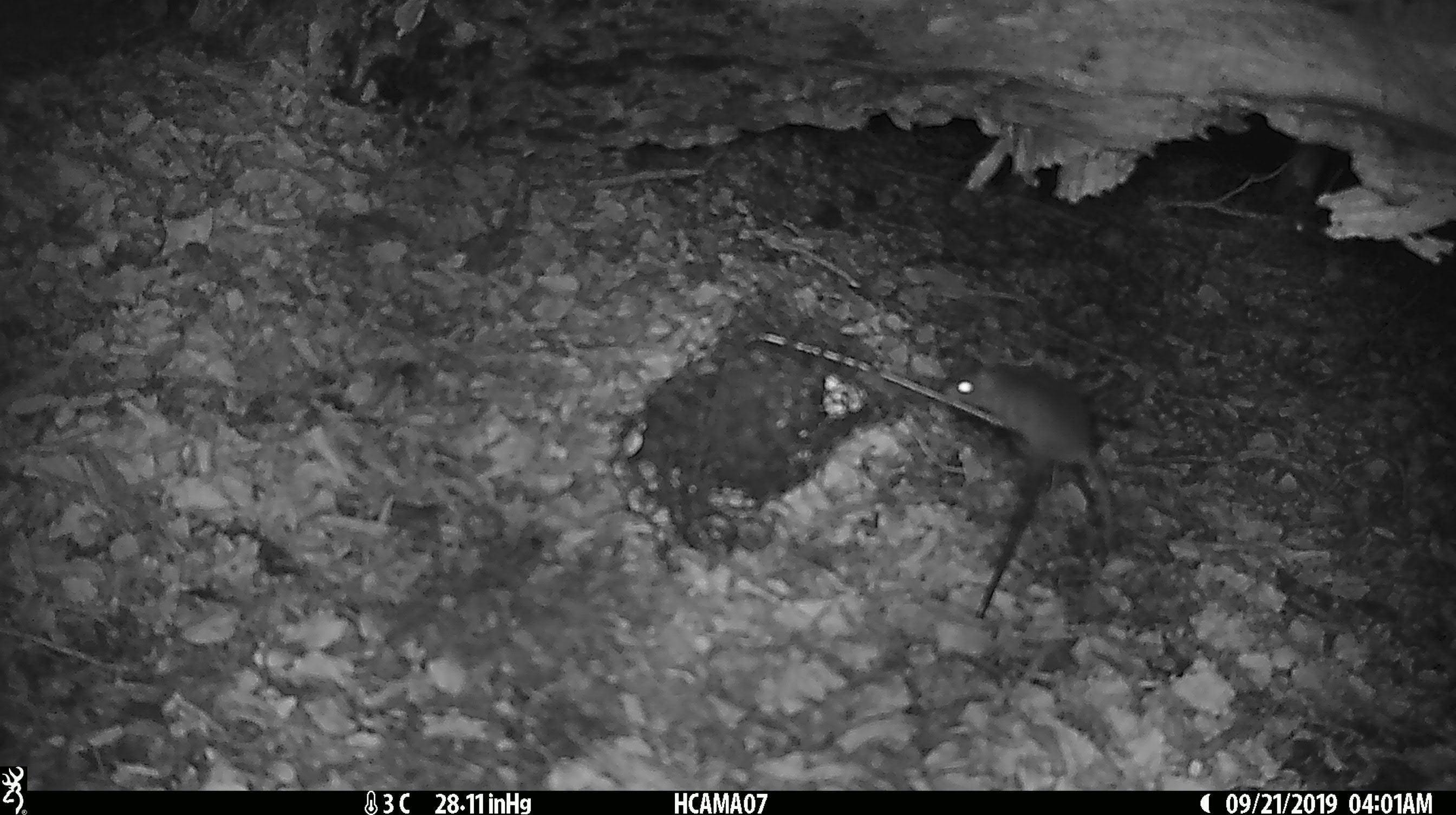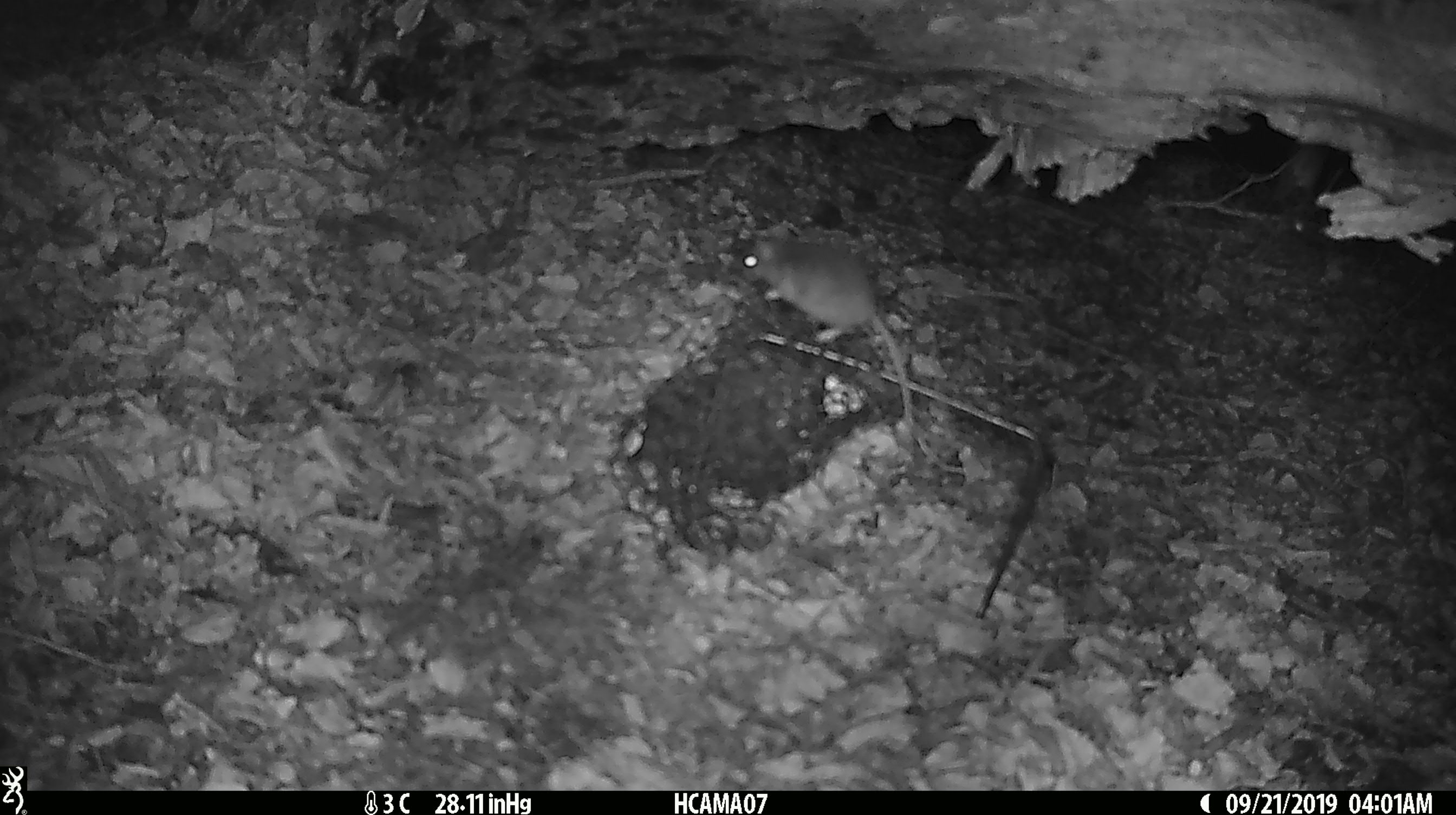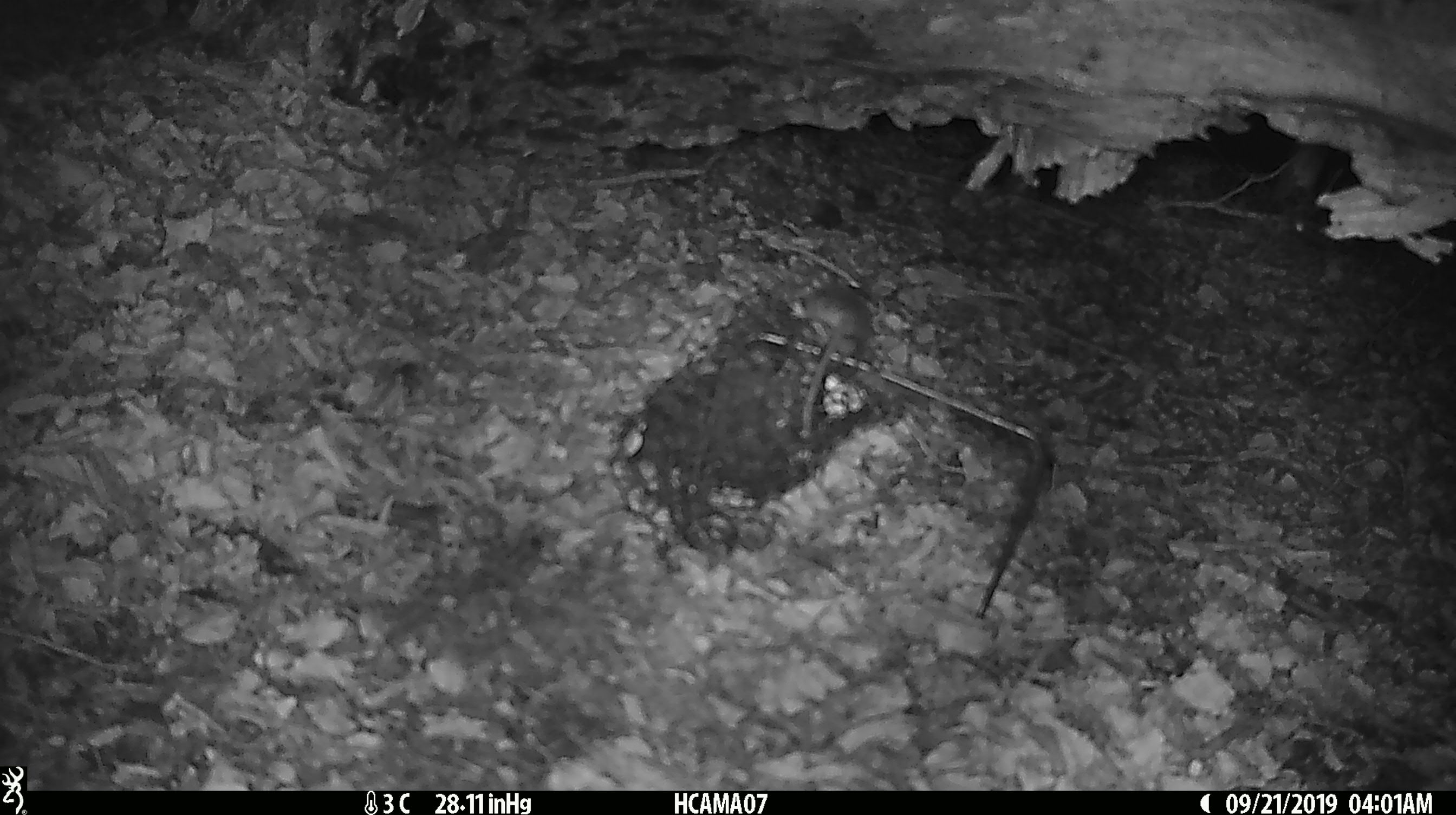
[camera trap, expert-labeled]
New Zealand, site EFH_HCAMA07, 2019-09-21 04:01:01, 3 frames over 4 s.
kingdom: Animalia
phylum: Chordata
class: Mammalia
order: Rodentia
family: Muridae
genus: Mus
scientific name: Mus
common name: mouse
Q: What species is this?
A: Mouse (Mus).